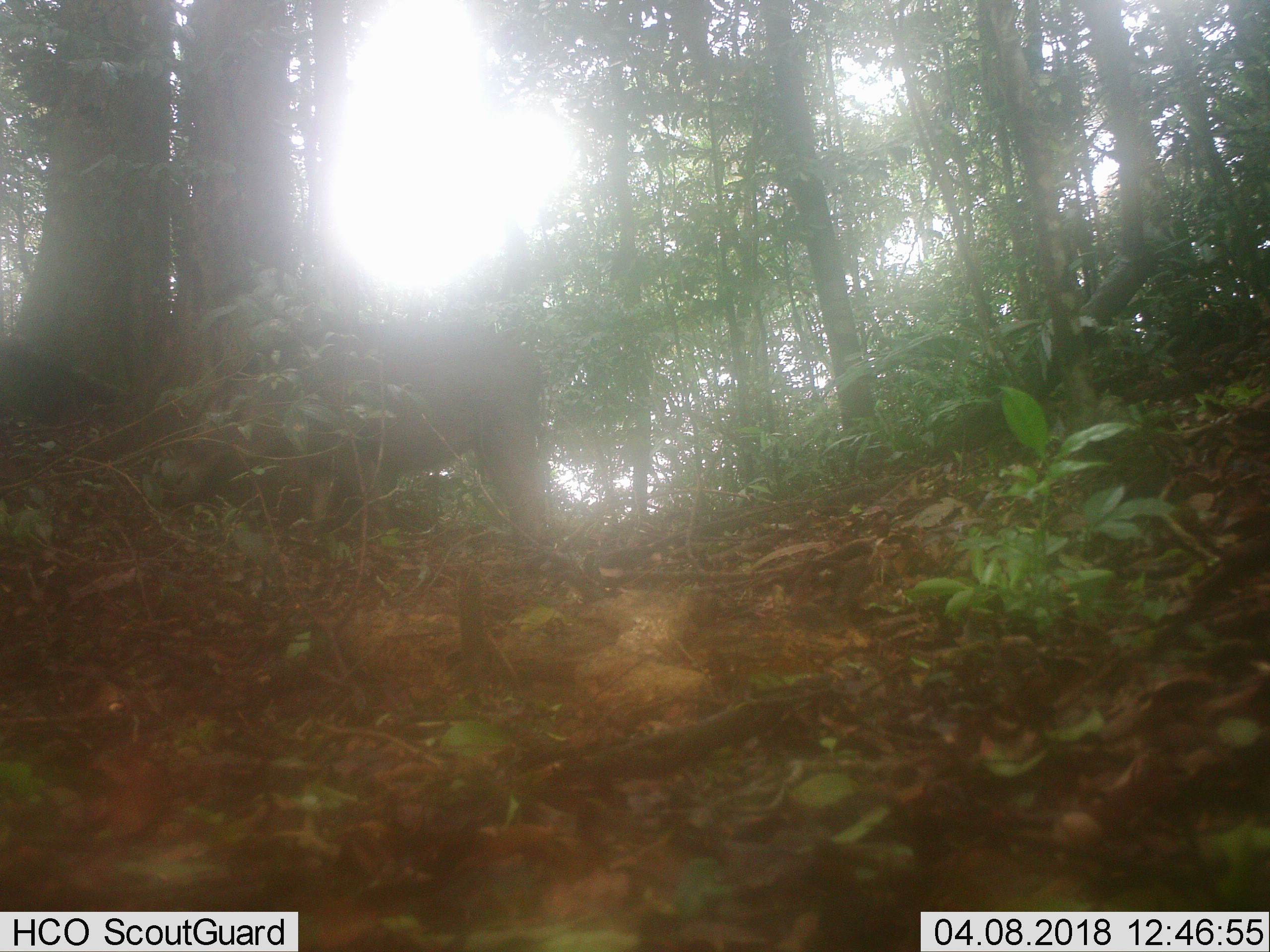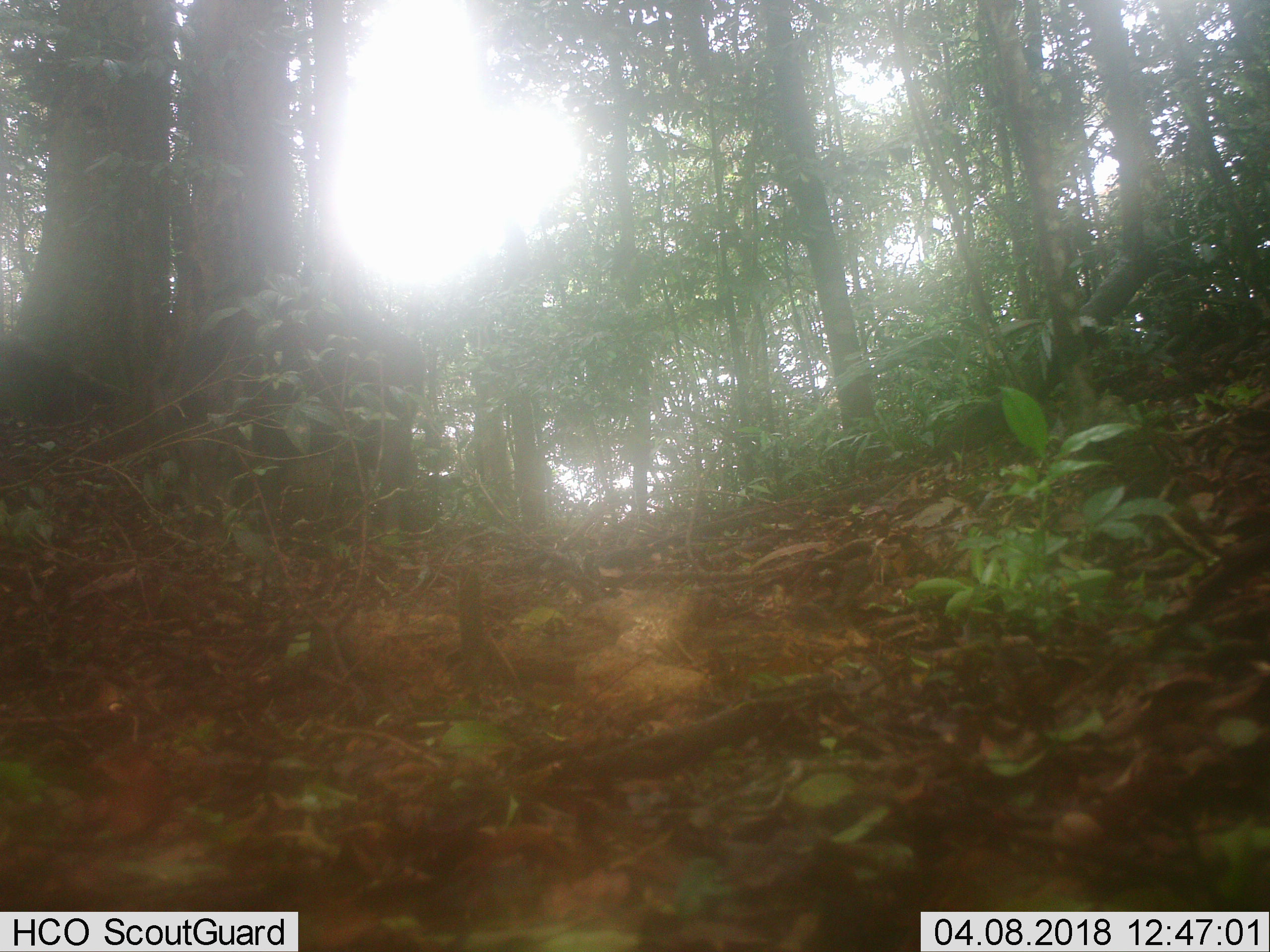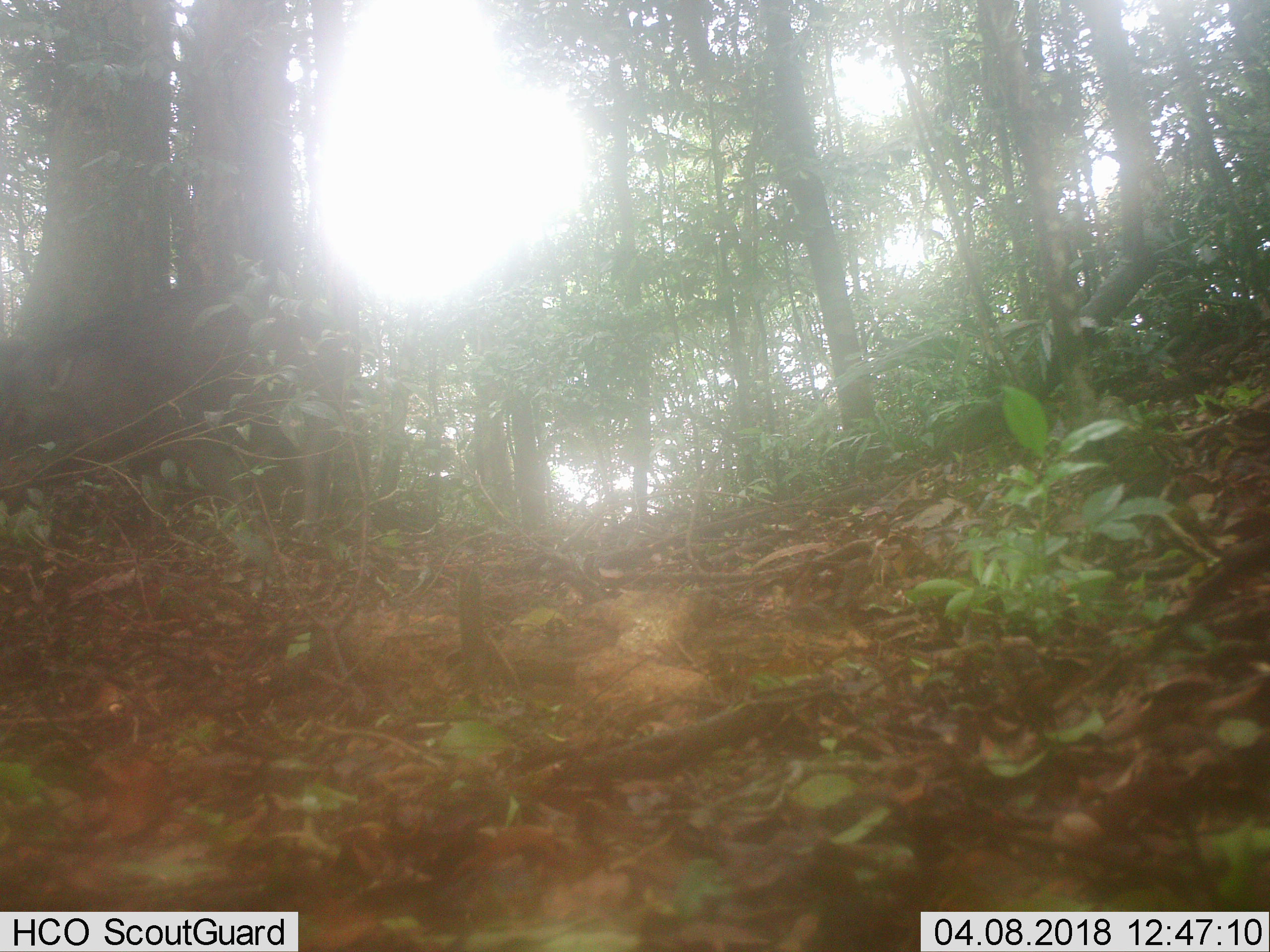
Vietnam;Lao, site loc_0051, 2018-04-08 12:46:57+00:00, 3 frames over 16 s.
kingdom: Animalia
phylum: Chordata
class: Mammalia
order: Artiodactyla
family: Suidae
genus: Sus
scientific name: Sus scrofa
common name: eurasian wild pig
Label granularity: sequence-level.